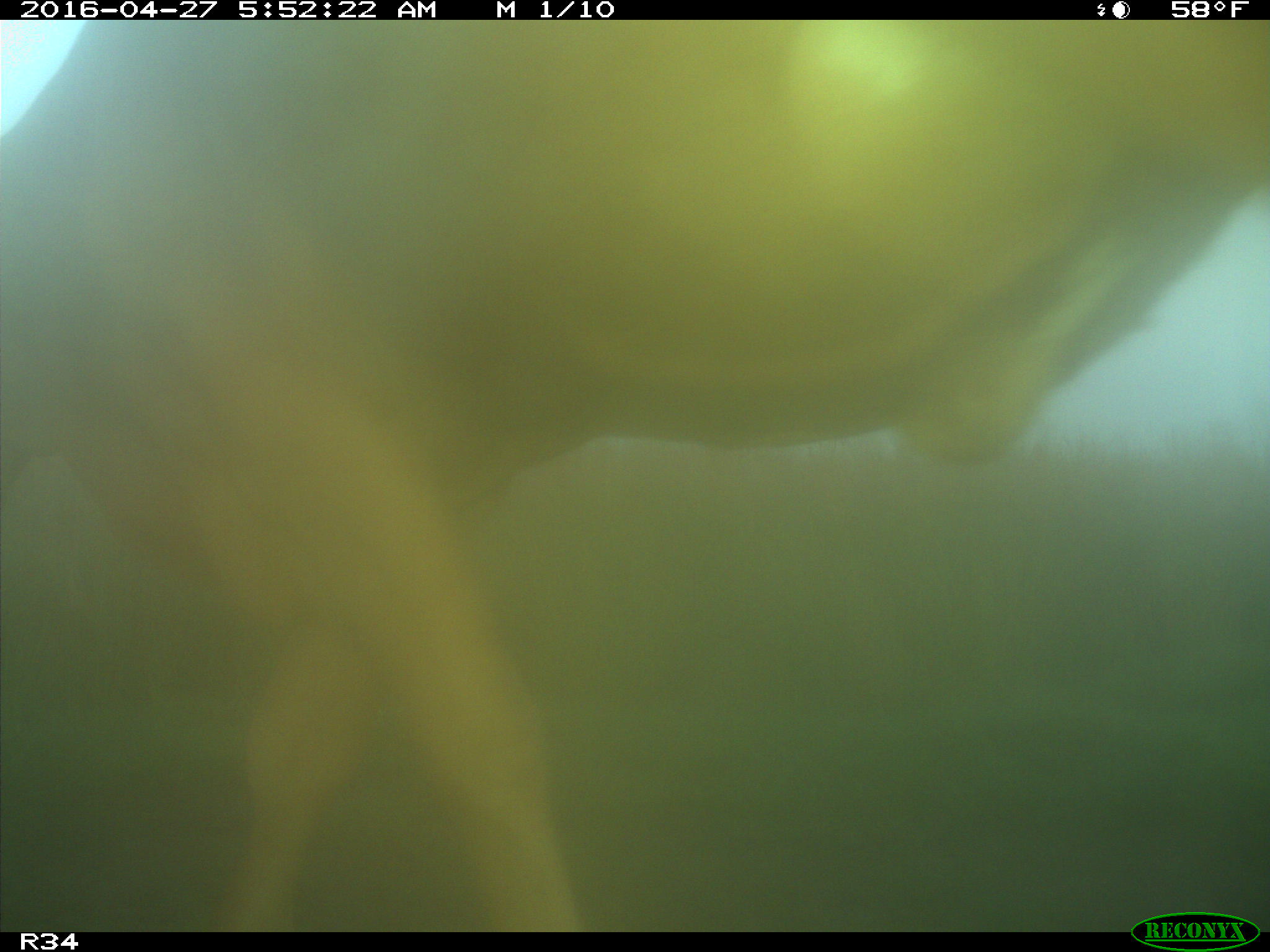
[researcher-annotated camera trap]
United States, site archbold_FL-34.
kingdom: Animalia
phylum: Chordata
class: Mammalia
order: Artiodactyla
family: Bovidae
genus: Bos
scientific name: Bos taurus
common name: domestic cow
Bos taurus (domestic cow).